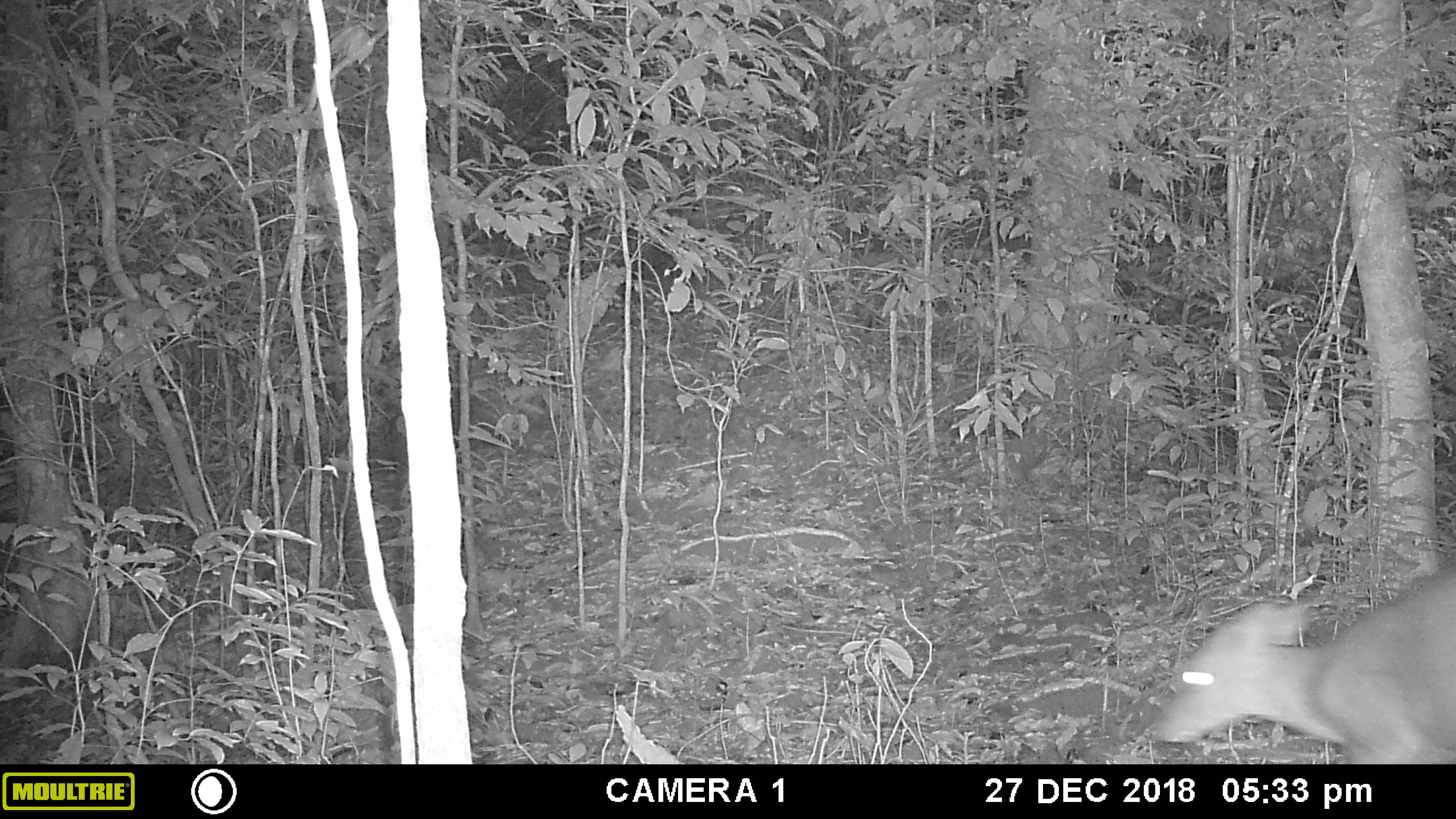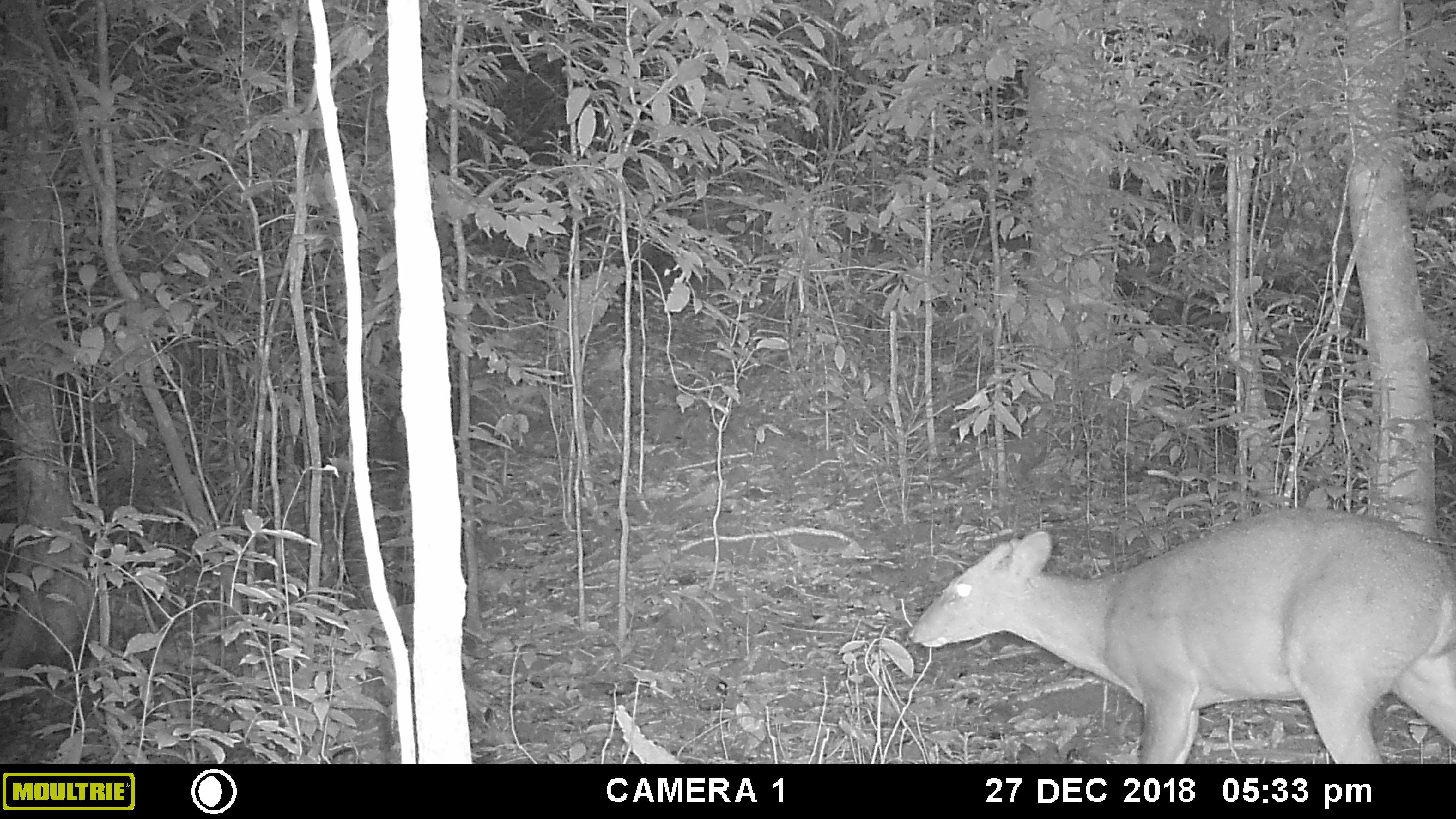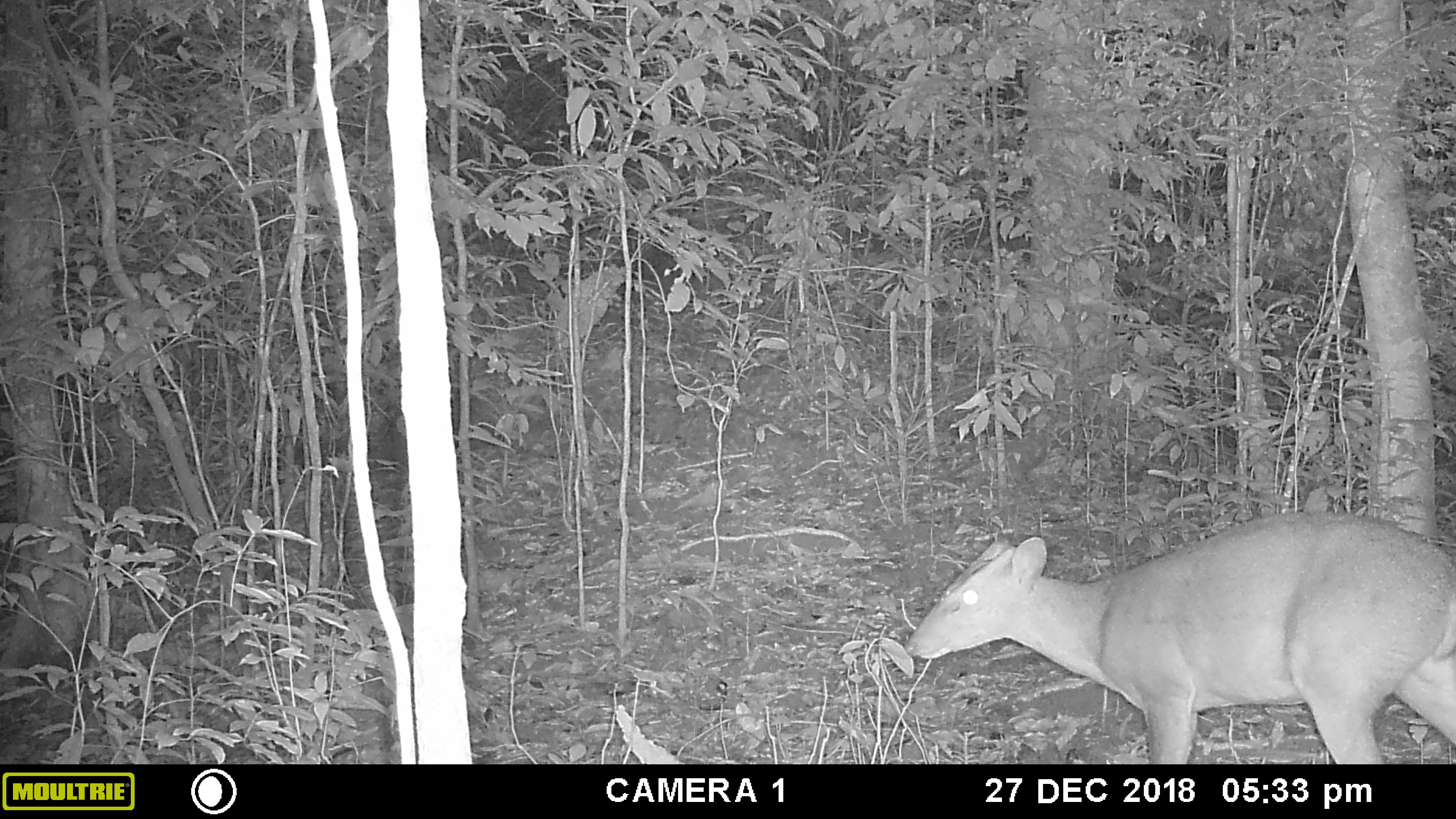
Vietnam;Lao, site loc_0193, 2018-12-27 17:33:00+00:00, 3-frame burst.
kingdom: Animalia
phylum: Chordata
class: Mammalia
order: Artiodactyla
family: Cervidae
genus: Muntiacus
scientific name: Muntiacus vuquangensis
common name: large-antlered muntjac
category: large antlered muntjac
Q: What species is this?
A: Large antlered muntjac (large-antlered muntjac) (Muntiacus vuquangensis).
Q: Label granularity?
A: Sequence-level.